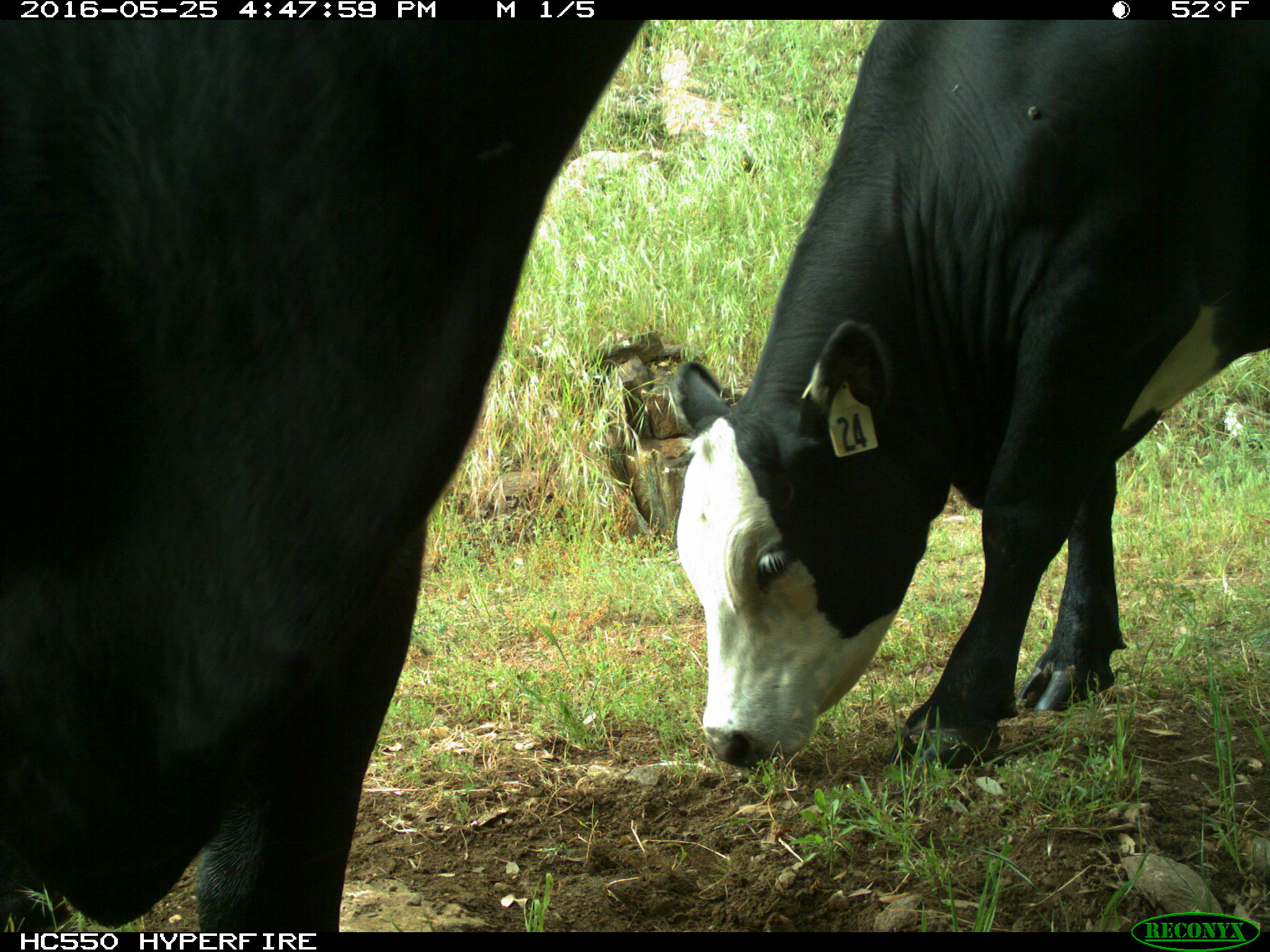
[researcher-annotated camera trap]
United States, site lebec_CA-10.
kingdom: Animalia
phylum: Chordata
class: Mammalia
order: Artiodactyla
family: Bovidae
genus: Bos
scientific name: Bos taurus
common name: domestic cow